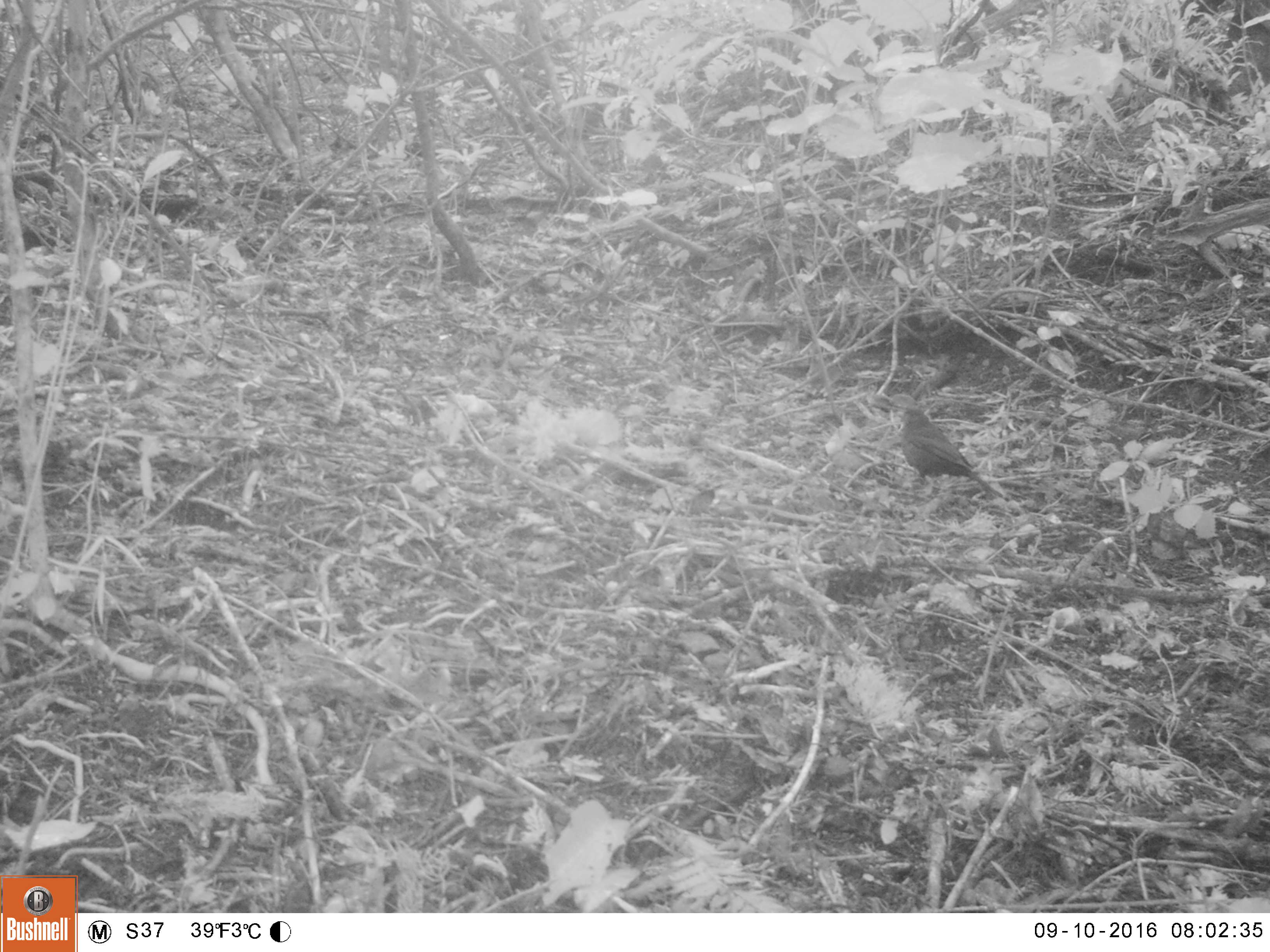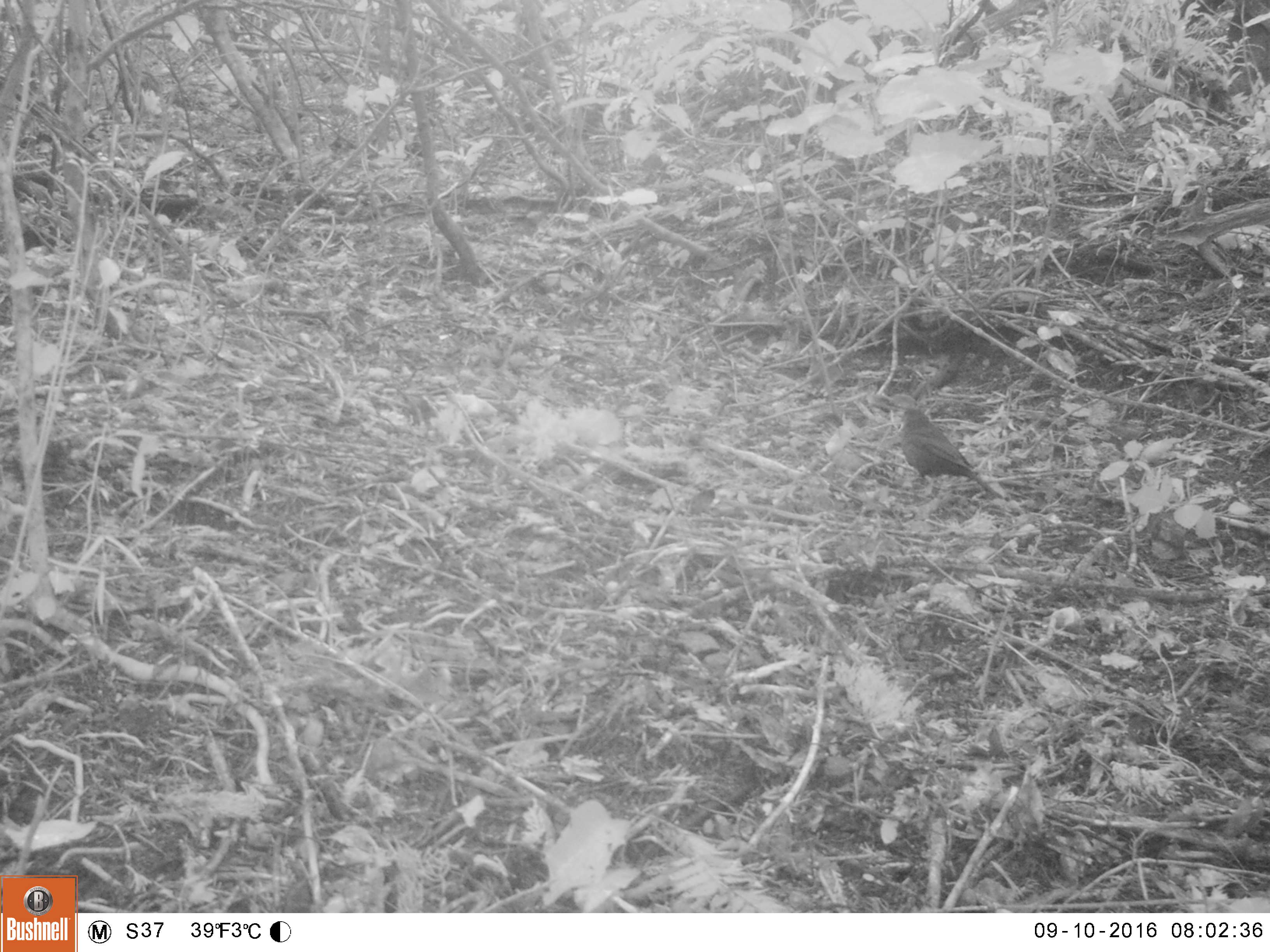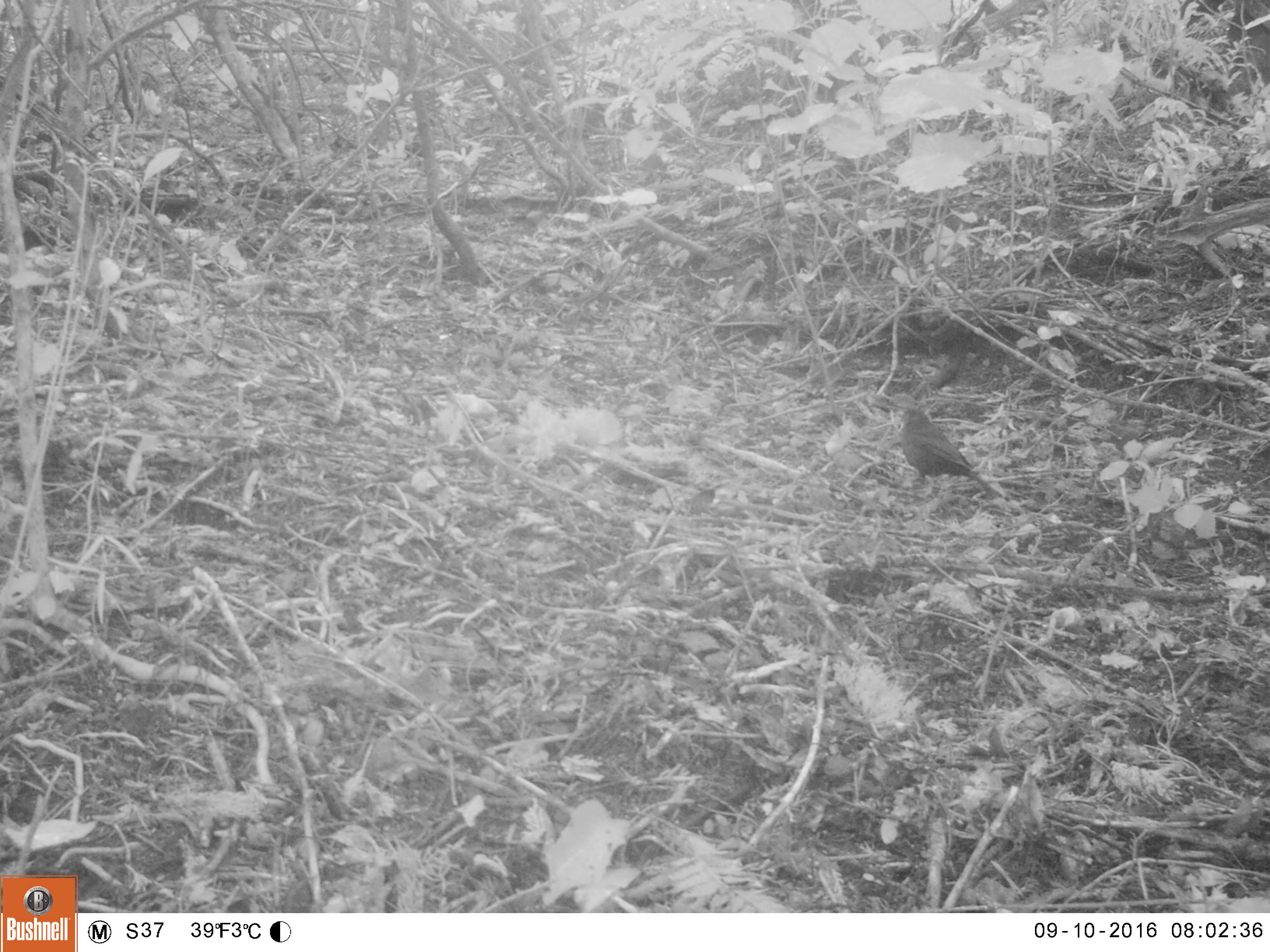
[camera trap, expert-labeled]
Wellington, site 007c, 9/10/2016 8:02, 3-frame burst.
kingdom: Animalia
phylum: Chordata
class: Aves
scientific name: Aves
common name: bird